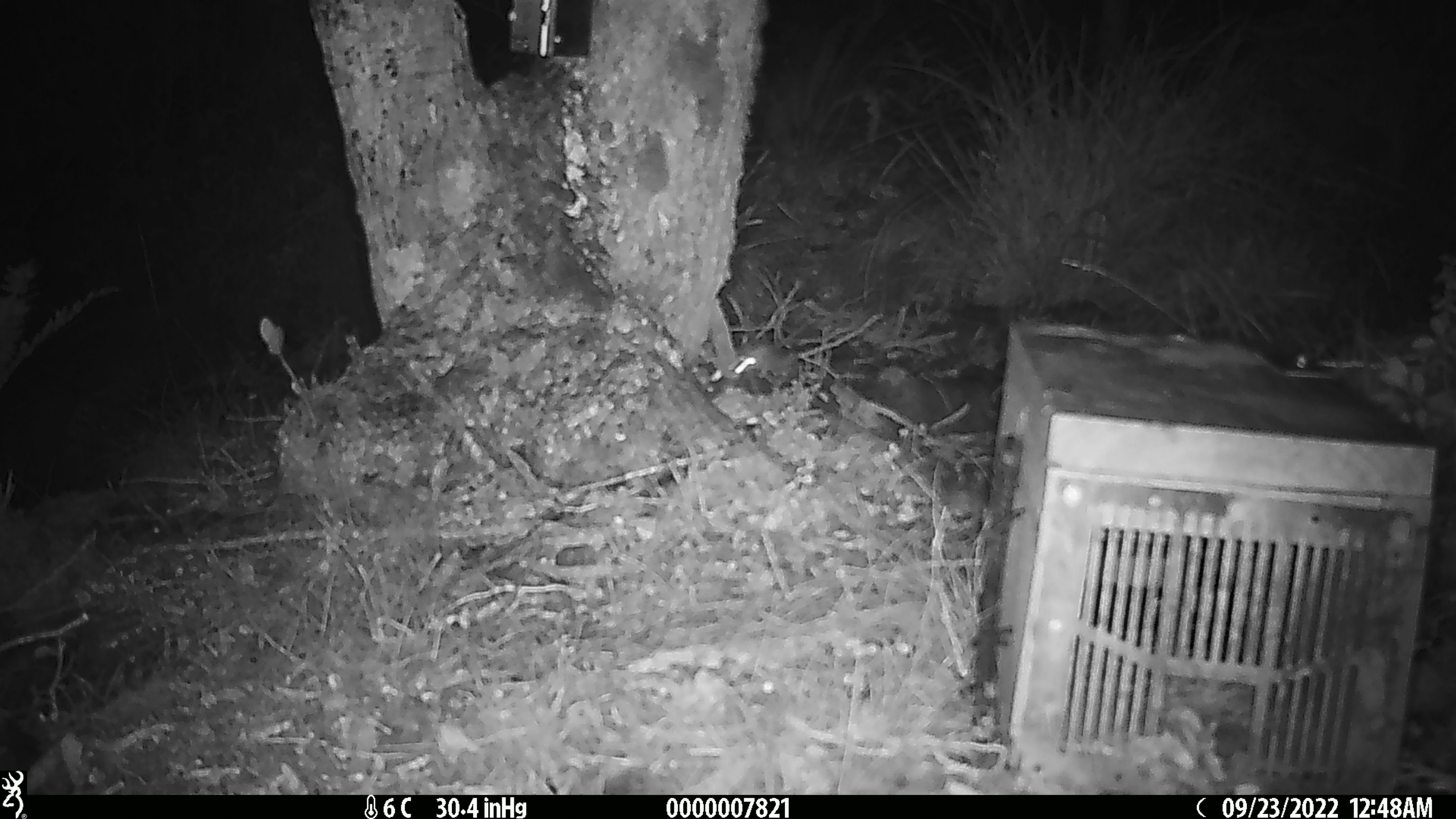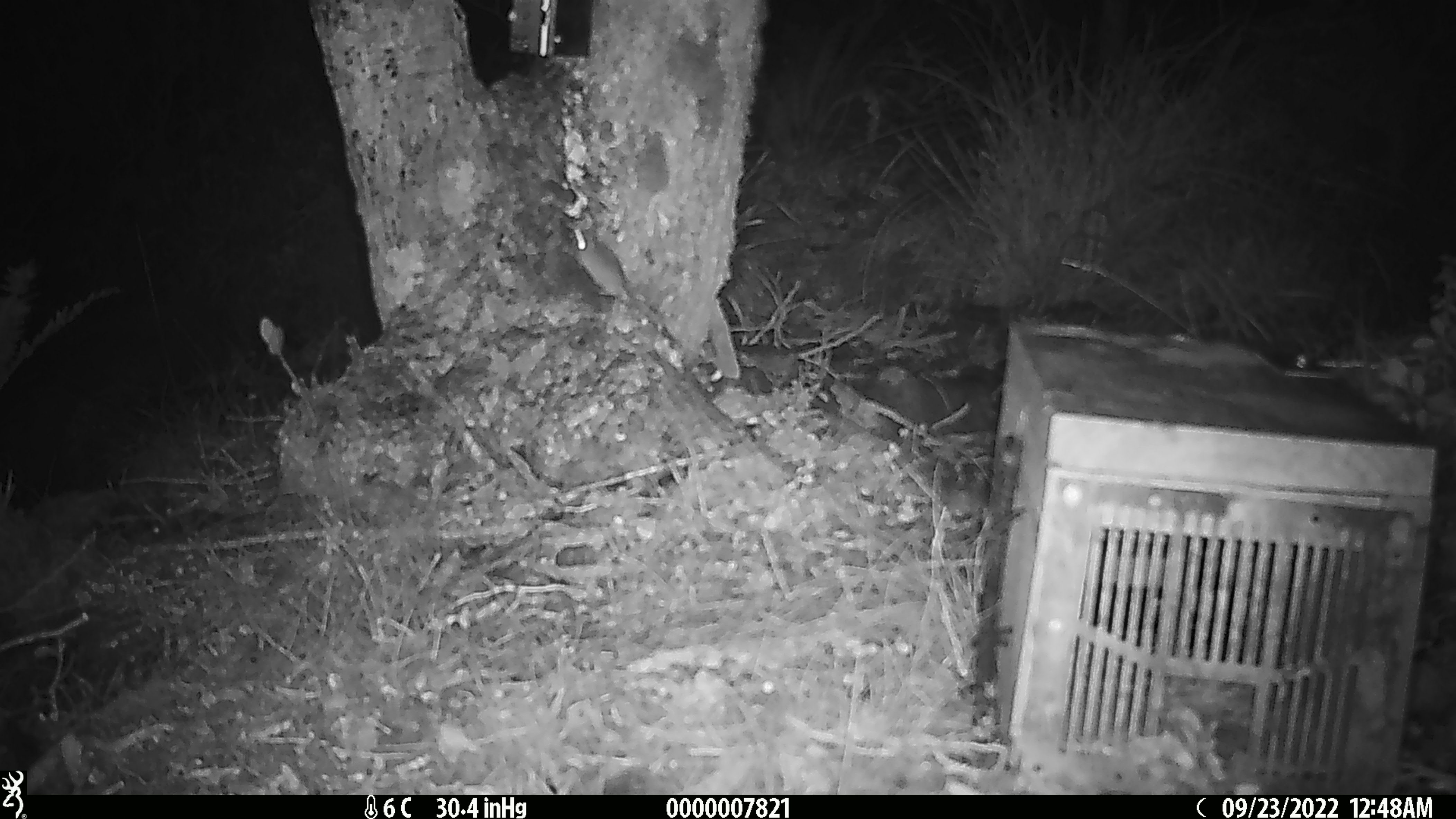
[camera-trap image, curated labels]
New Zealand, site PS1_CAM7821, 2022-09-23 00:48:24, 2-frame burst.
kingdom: Animalia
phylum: Chordata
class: Mammalia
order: Rodentia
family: Muridae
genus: Mus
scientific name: Mus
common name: mouse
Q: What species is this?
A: Mouse (Mus).